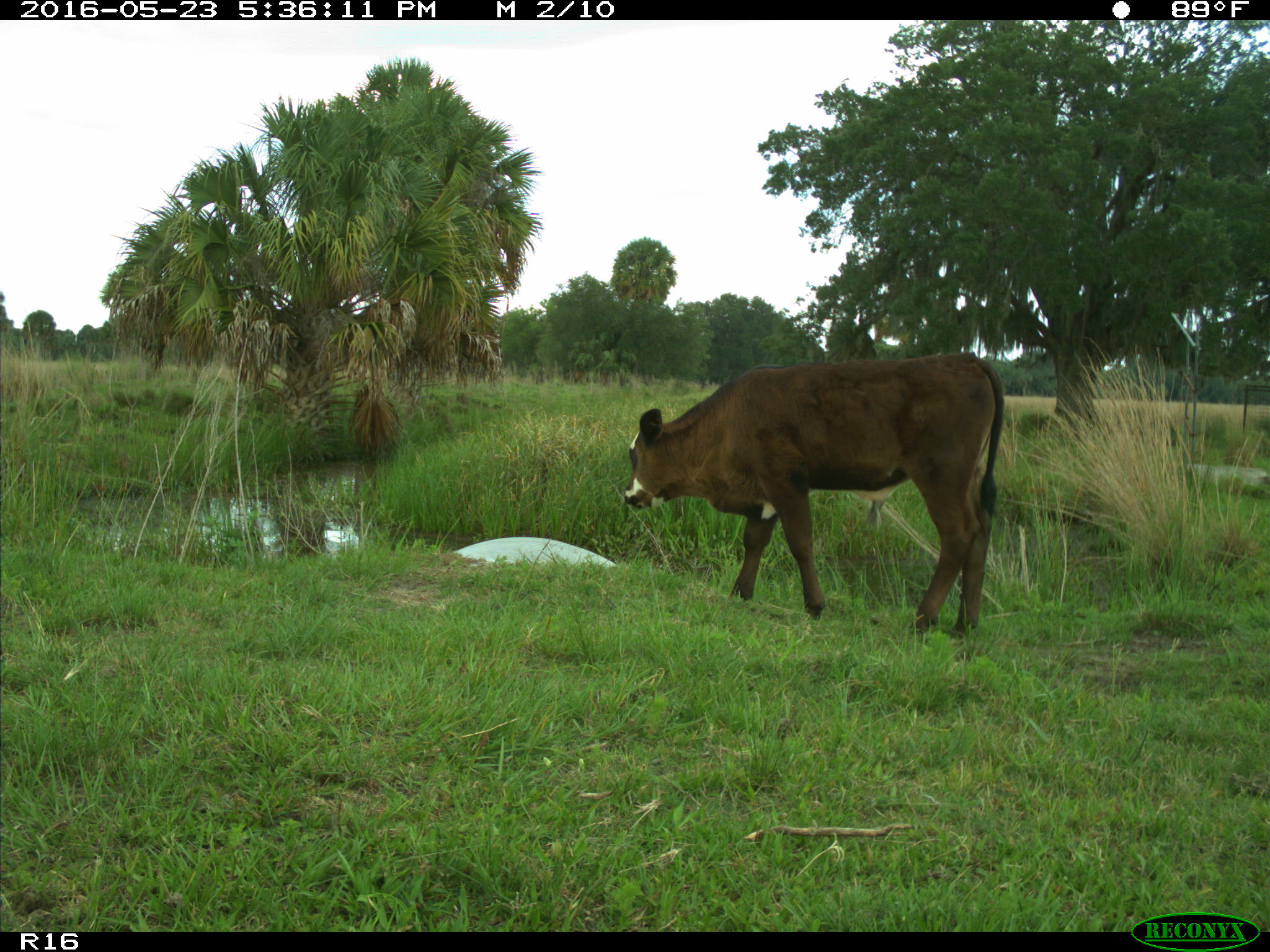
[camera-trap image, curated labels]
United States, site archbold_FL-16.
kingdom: Animalia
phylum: Chordata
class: Mammalia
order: Artiodactyla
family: Bovidae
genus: Bos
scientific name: Bos taurus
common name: domestic cow